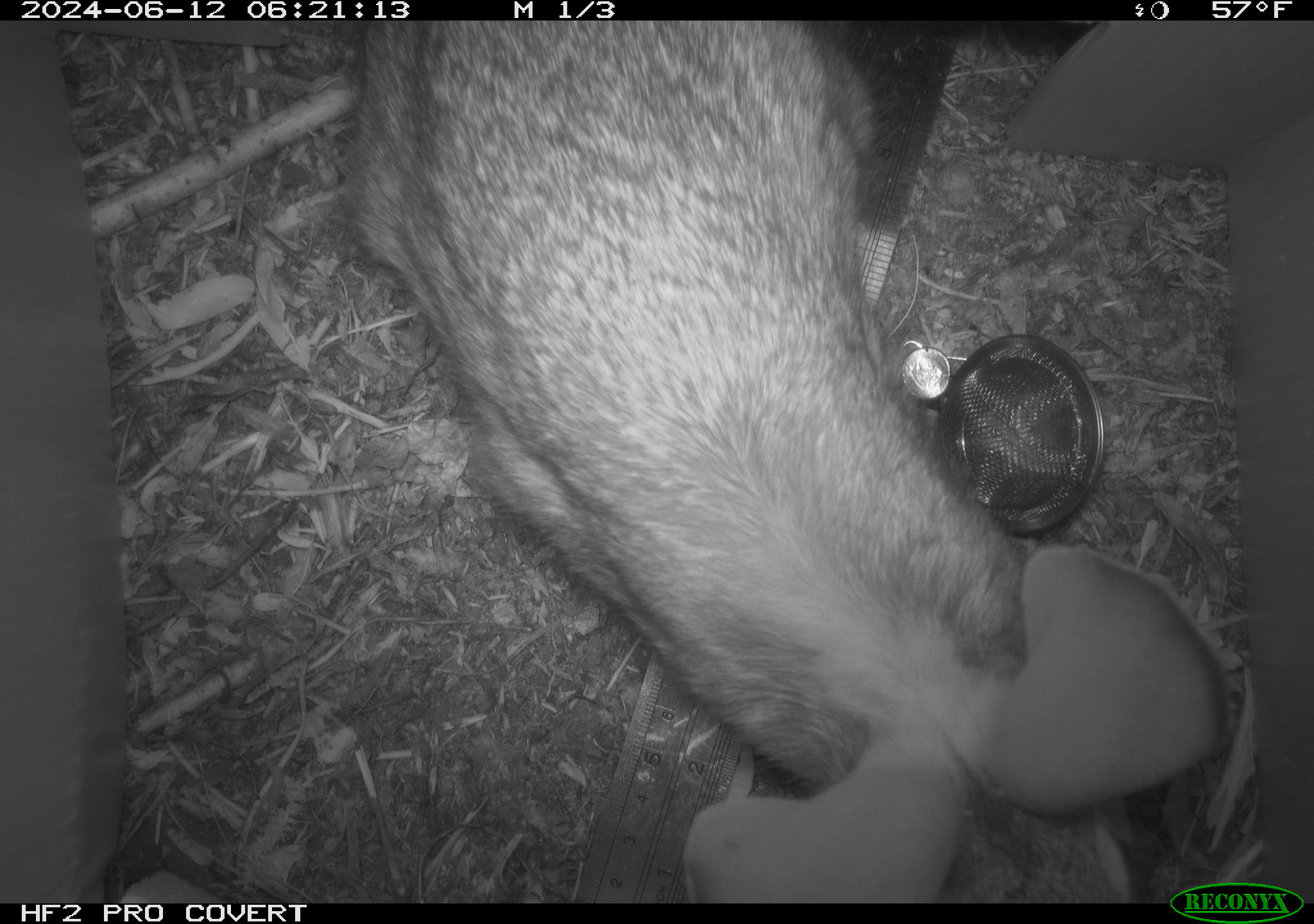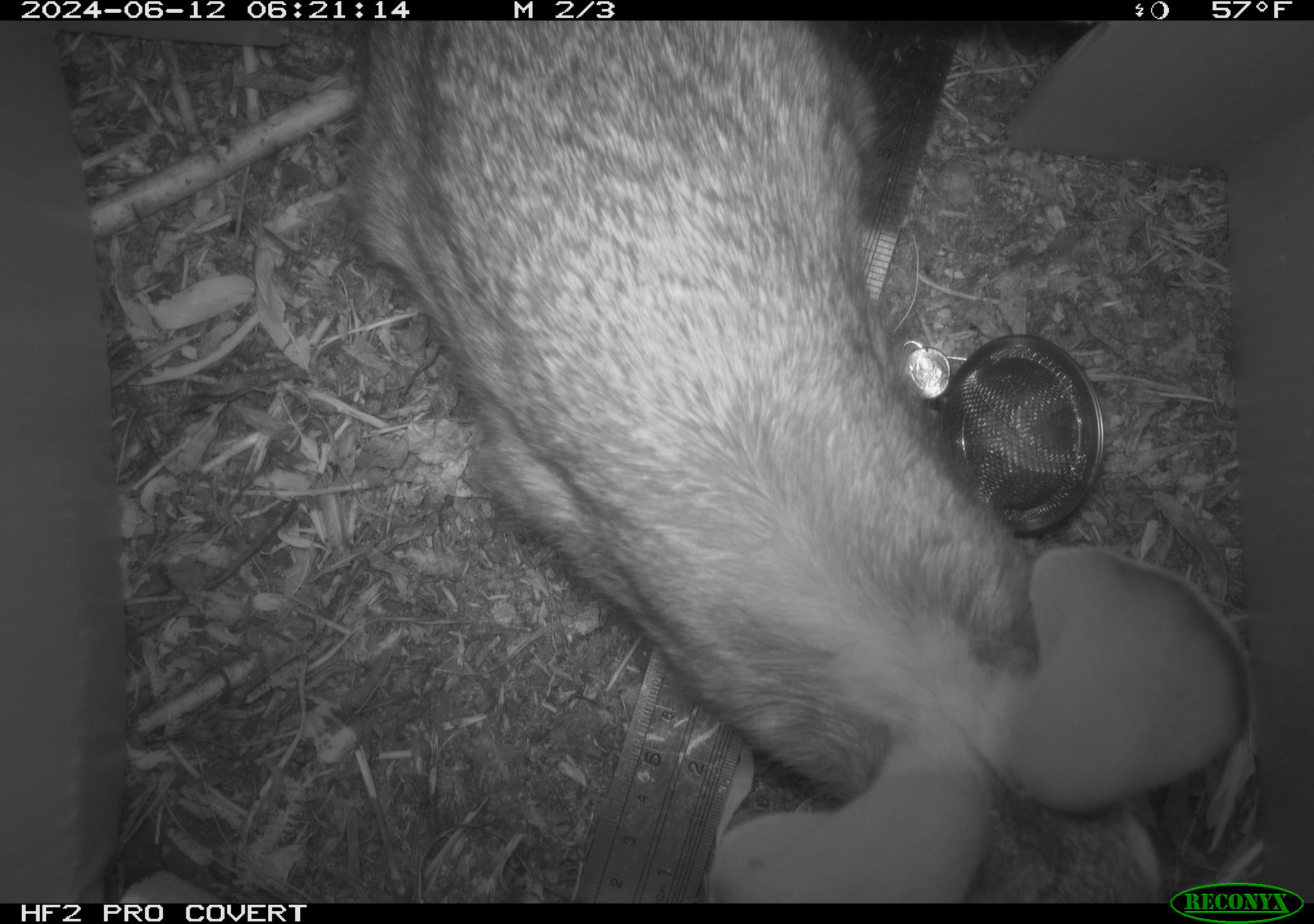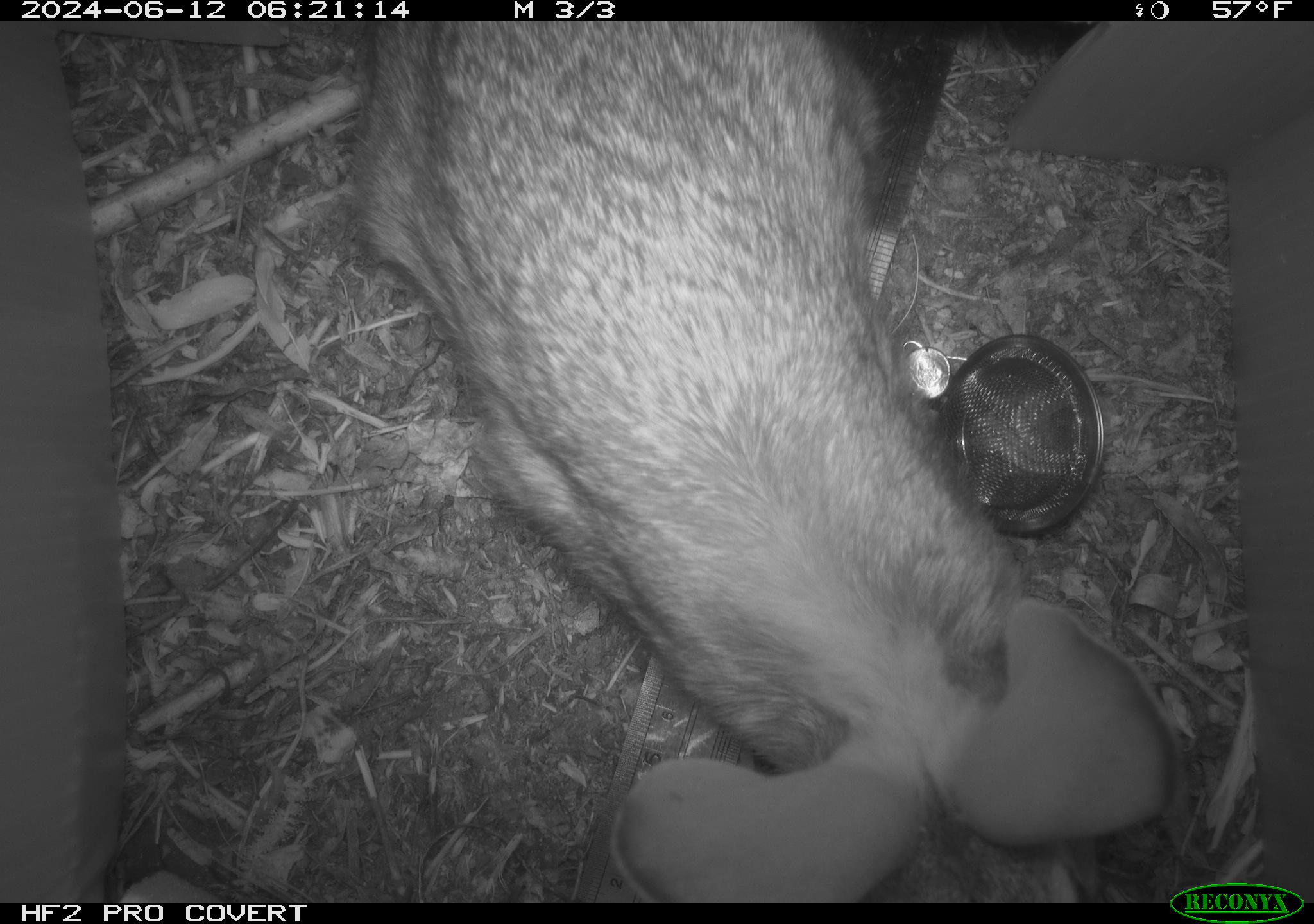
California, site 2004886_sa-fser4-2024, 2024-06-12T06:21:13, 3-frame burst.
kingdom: Animalia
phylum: Chordata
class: Mammalia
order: Lagomorpha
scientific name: Lagomorpha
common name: hares, rabbits, and pikas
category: lagomorpha order